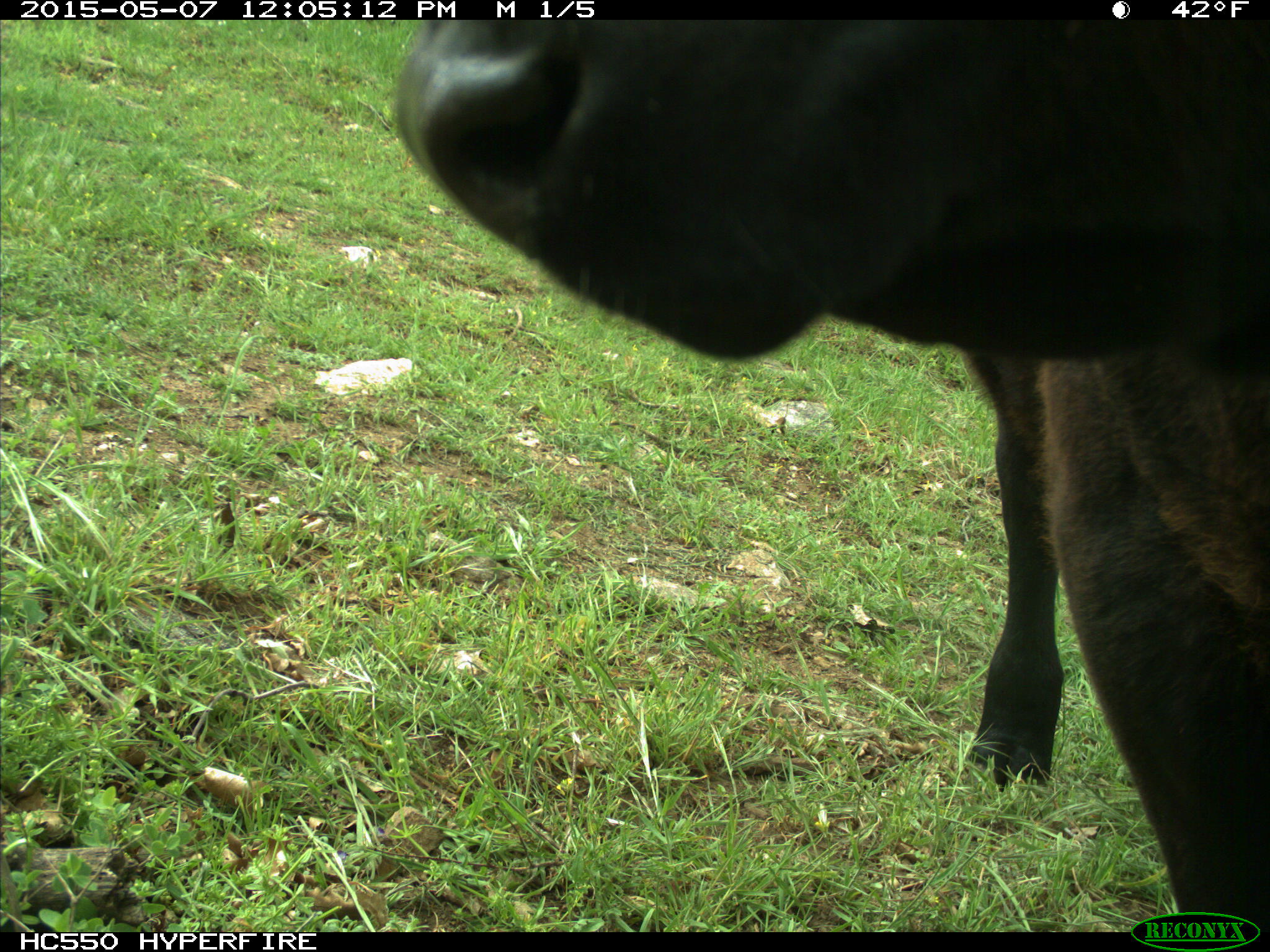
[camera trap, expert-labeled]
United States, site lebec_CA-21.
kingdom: Animalia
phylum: Chordata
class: Mammalia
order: Artiodactyla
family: Bovidae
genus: Bos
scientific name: Bos taurus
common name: domestic cow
Bos taurus (domestic cow).